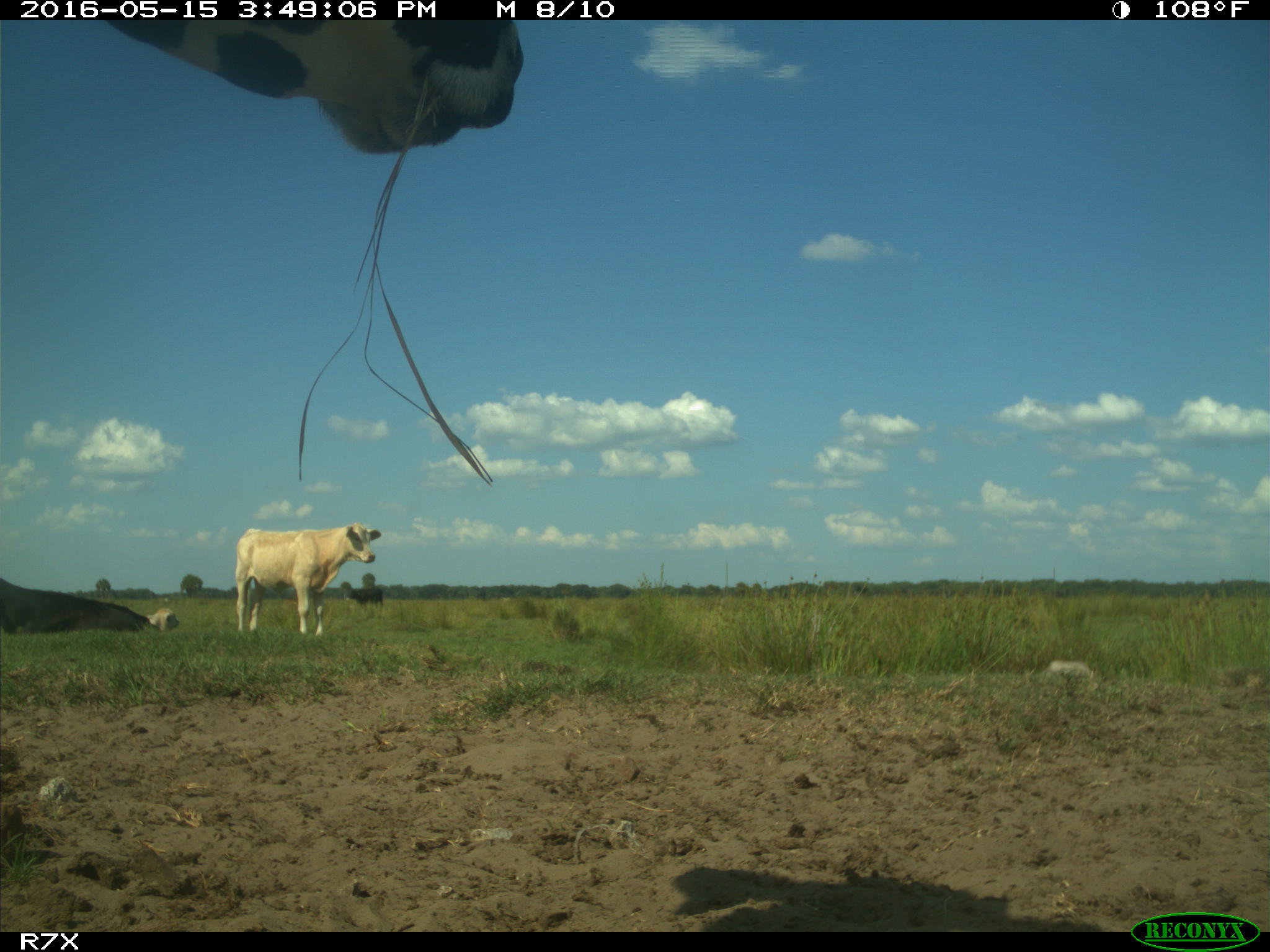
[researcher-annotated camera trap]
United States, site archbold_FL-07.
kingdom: Animalia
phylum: Chordata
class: Mammalia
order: Artiodactyla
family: Bovidae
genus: Bos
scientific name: Bos taurus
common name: domestic cow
Bos taurus (domestic cow).